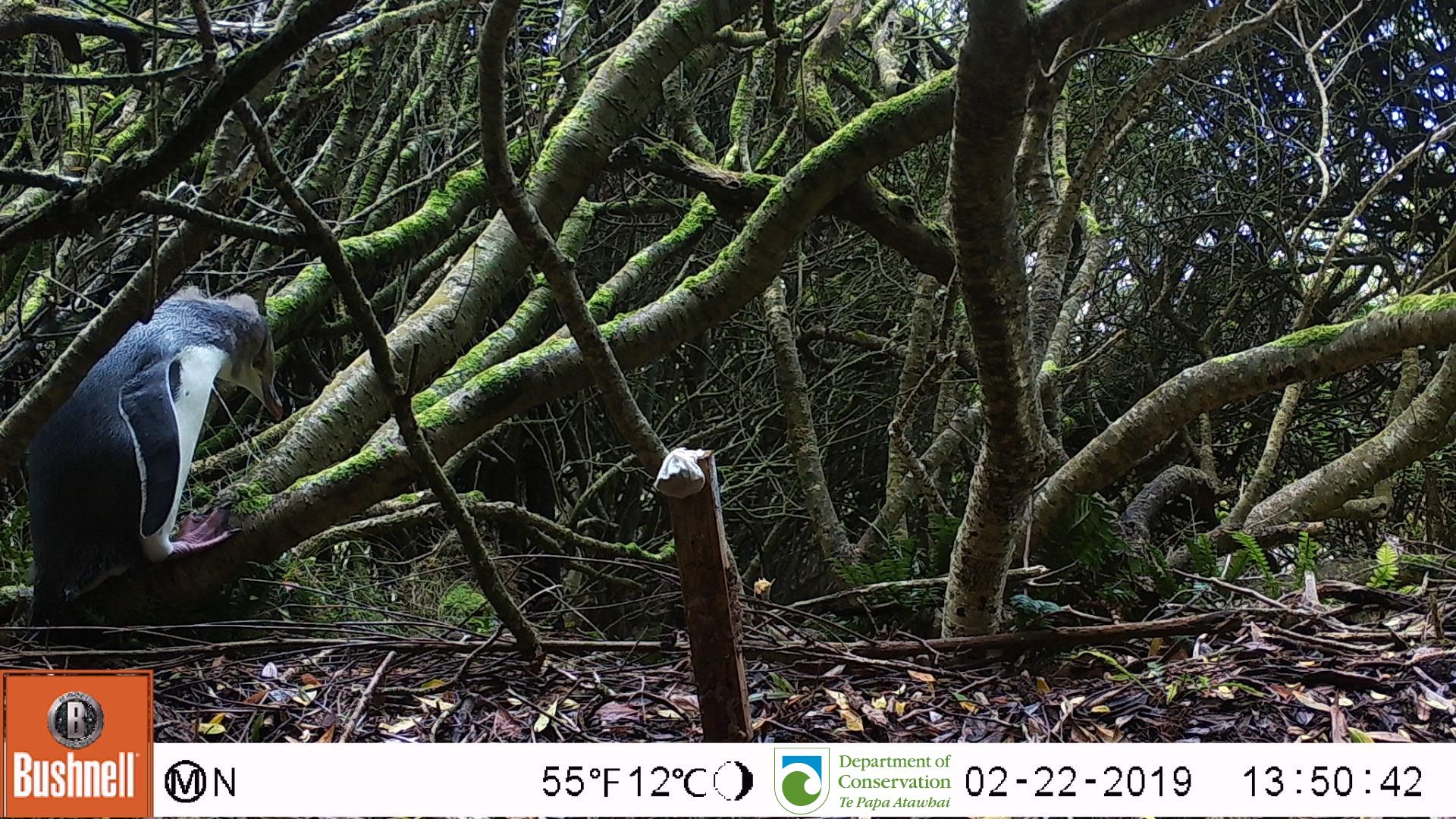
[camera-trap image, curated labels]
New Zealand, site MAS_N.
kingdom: Animalia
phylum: Chordata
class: Aves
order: Sphenisciformes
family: Spheniscidae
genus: Megadyptes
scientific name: Megadyptes antipodes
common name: yellow-eyed penguin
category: yellow eyed penguin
Yellow eyed penguin (yellow-eyed penguin) (Megadyptes antipodes).